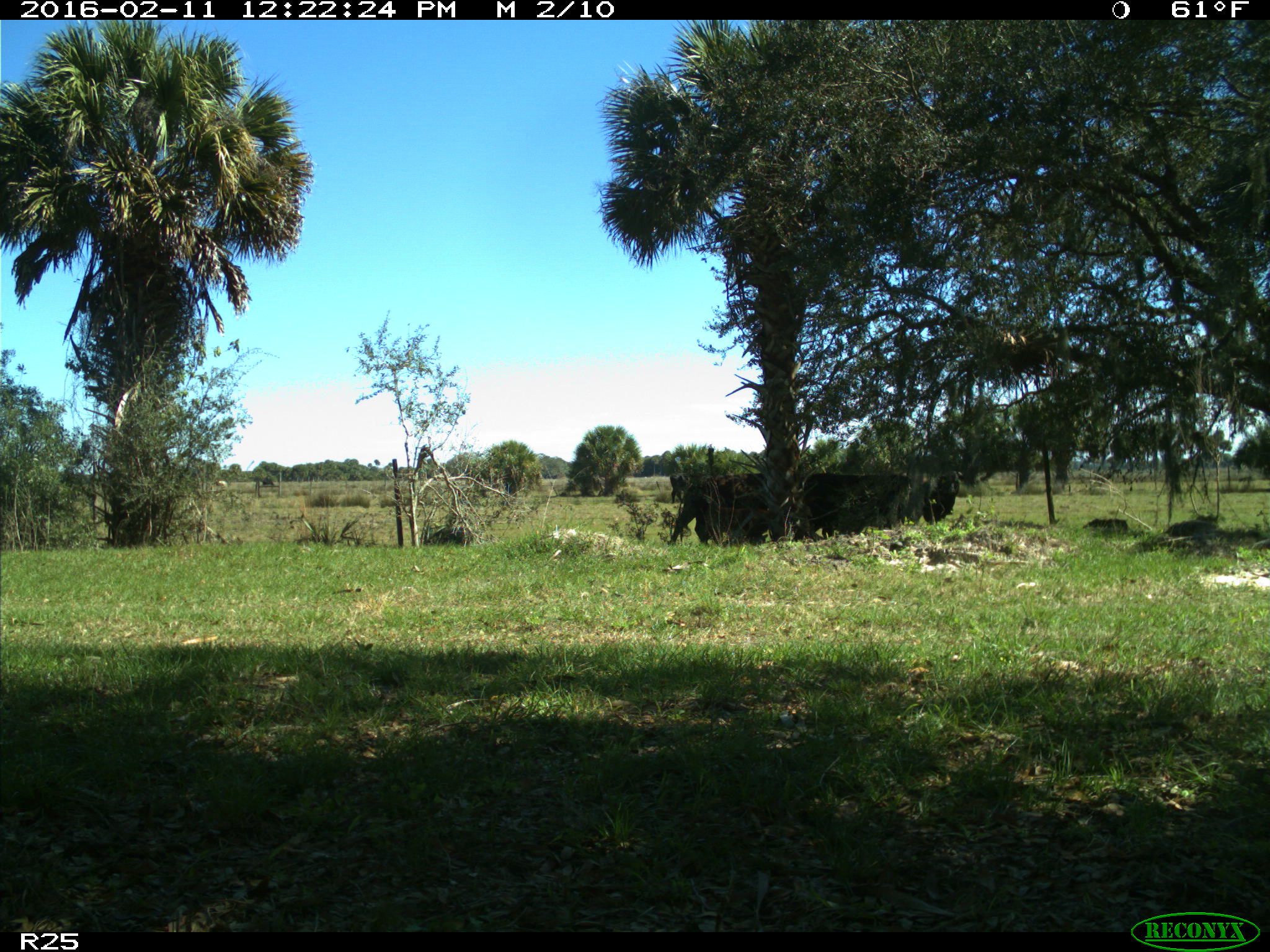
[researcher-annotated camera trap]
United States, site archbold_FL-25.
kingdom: Animalia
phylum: Chordata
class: Mammalia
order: Artiodactyla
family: Bovidae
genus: Bos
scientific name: Bos taurus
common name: domestic cow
Bos taurus (domestic cow).